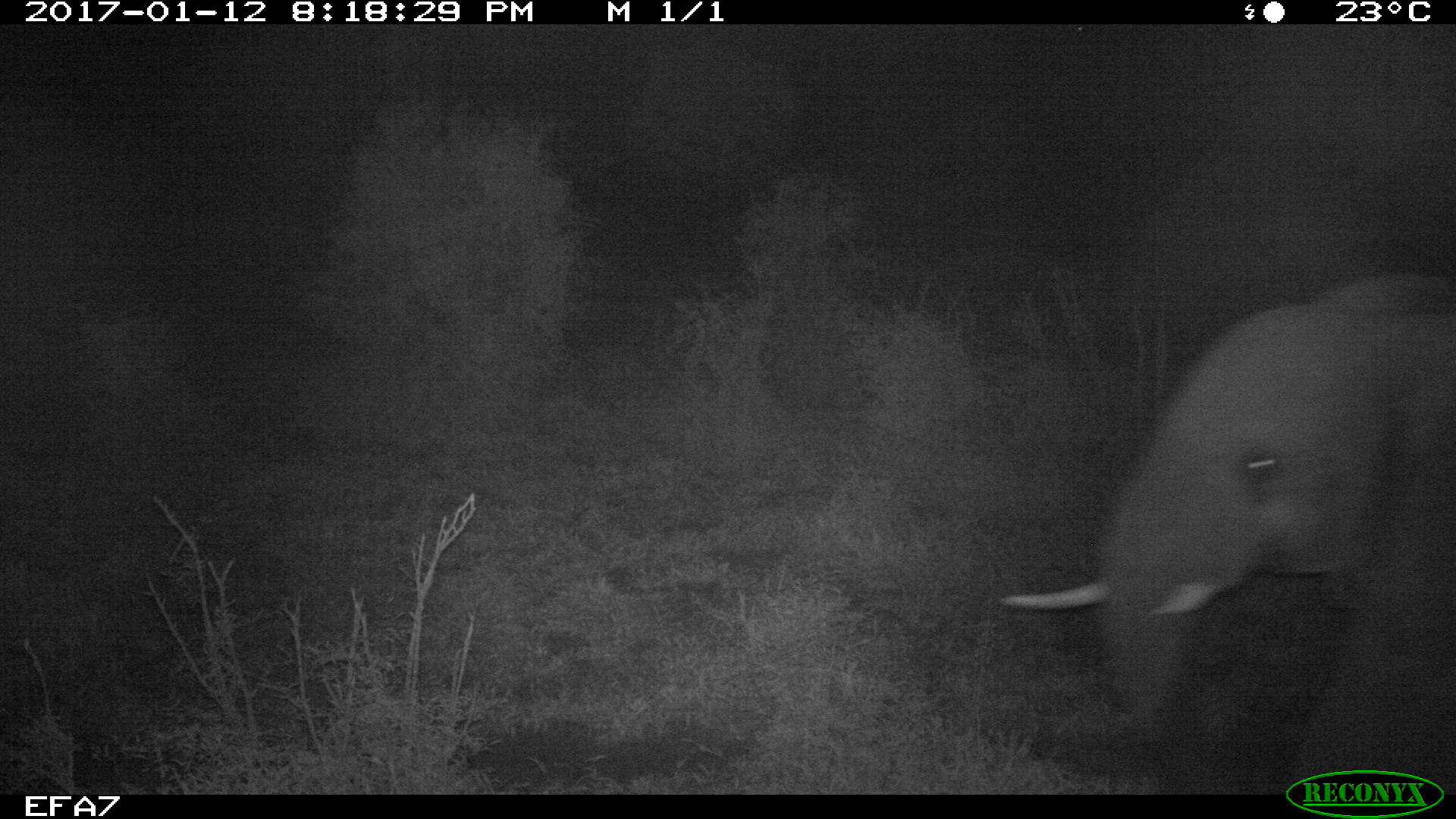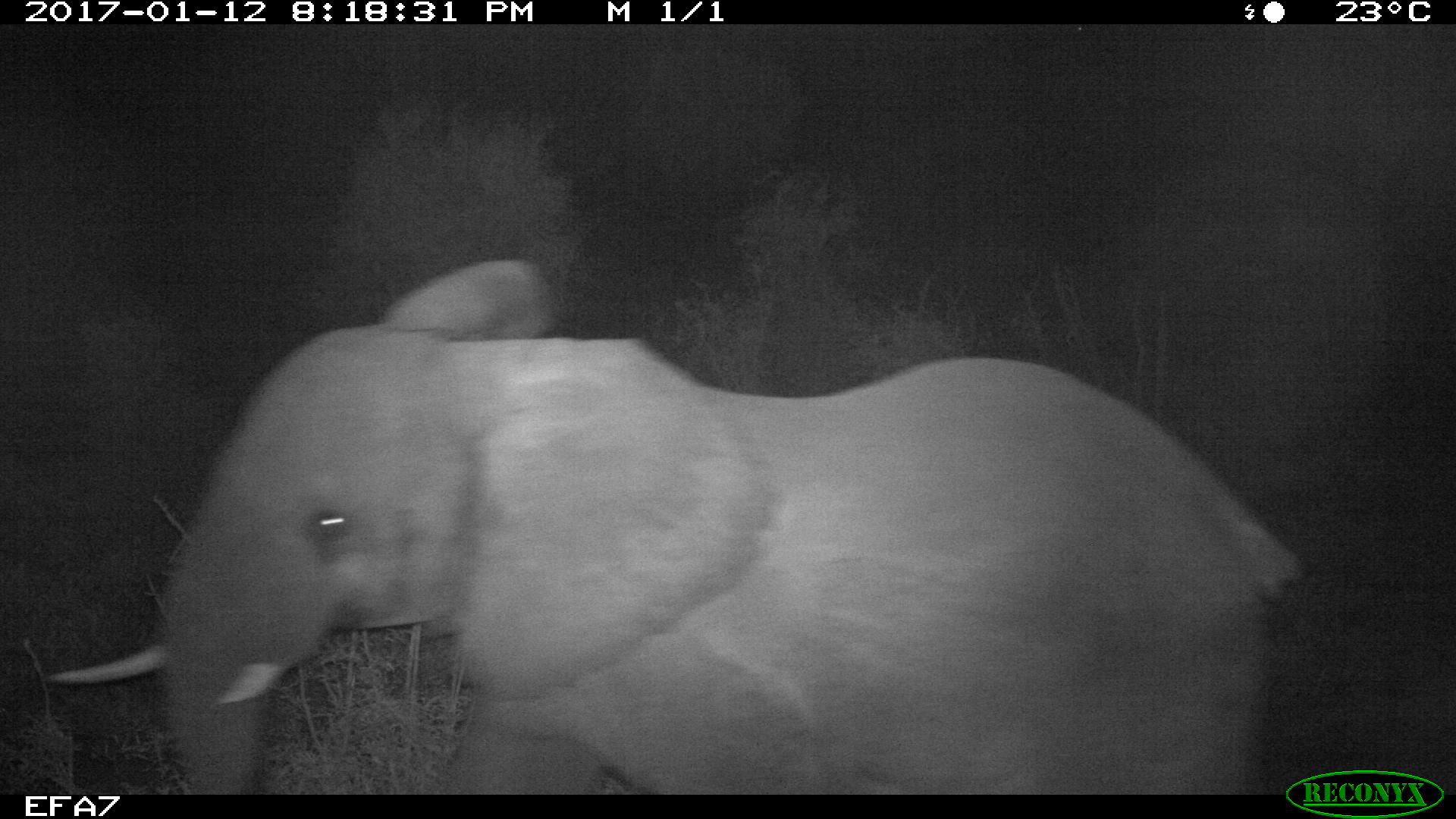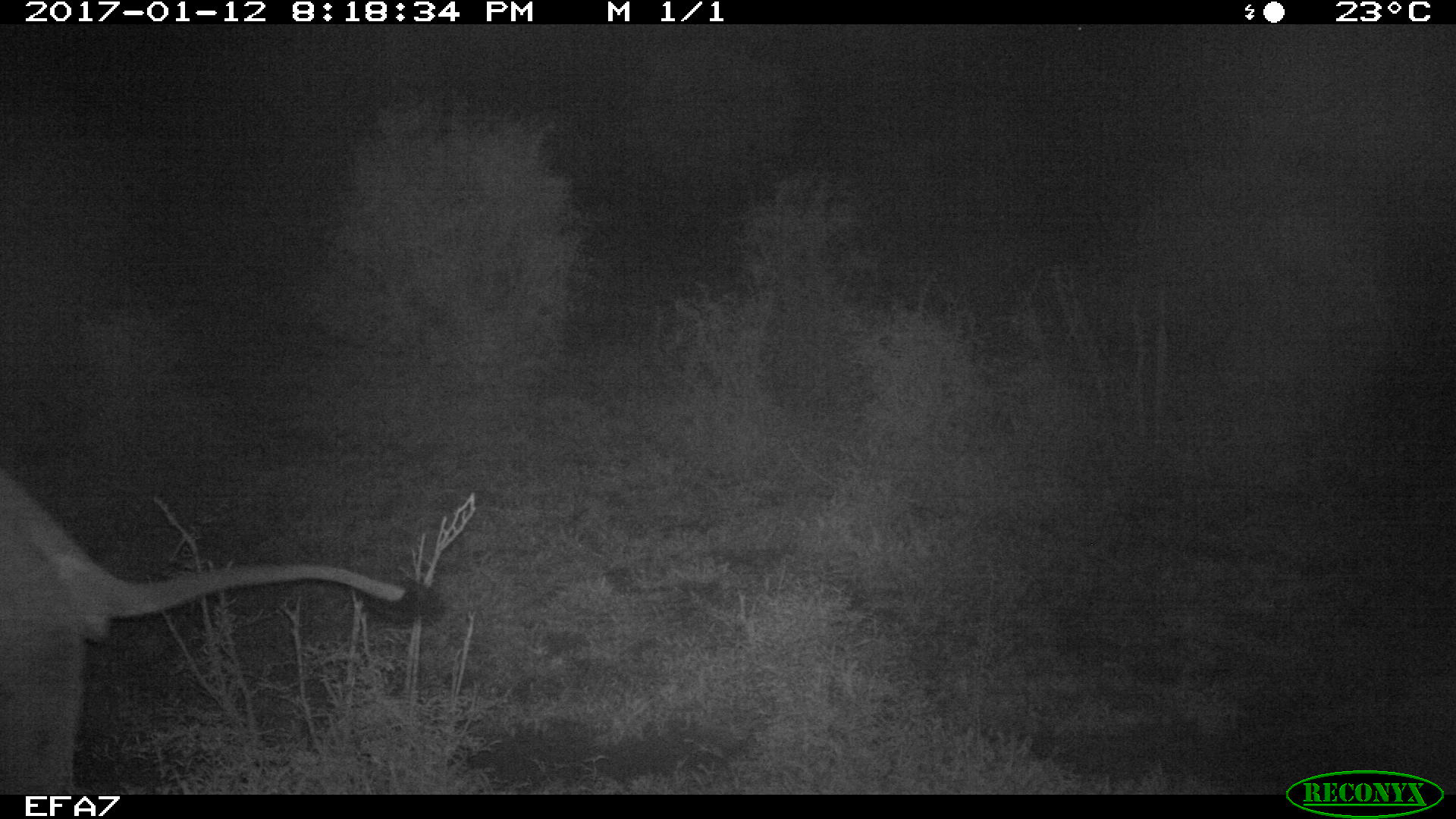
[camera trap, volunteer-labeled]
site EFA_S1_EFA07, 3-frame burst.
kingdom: Animalia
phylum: Chordata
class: Mammalia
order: Proboscidea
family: Elephantidae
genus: Loxodonta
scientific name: Loxodonta africana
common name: african bush elephant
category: elephant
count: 1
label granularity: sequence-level